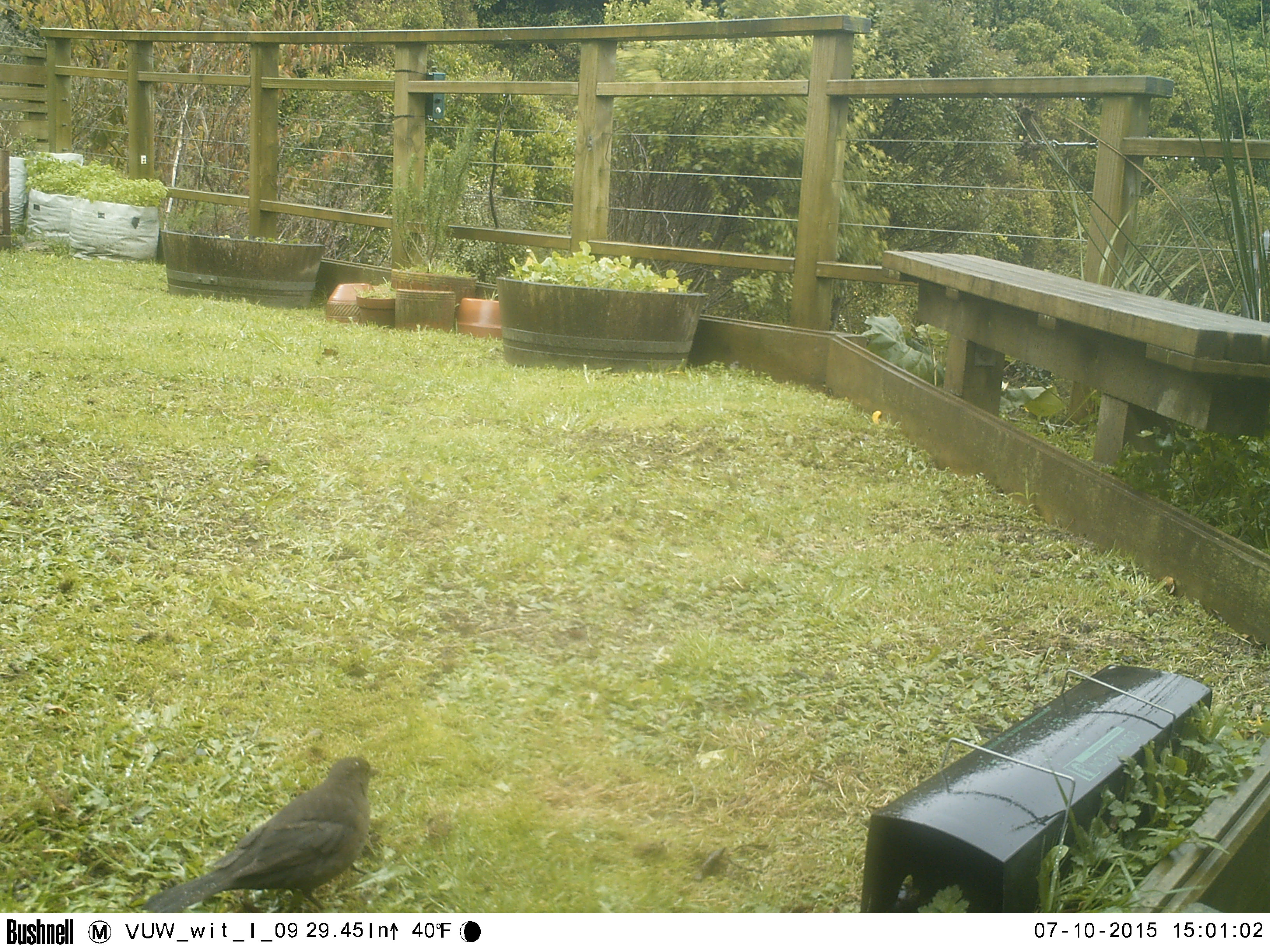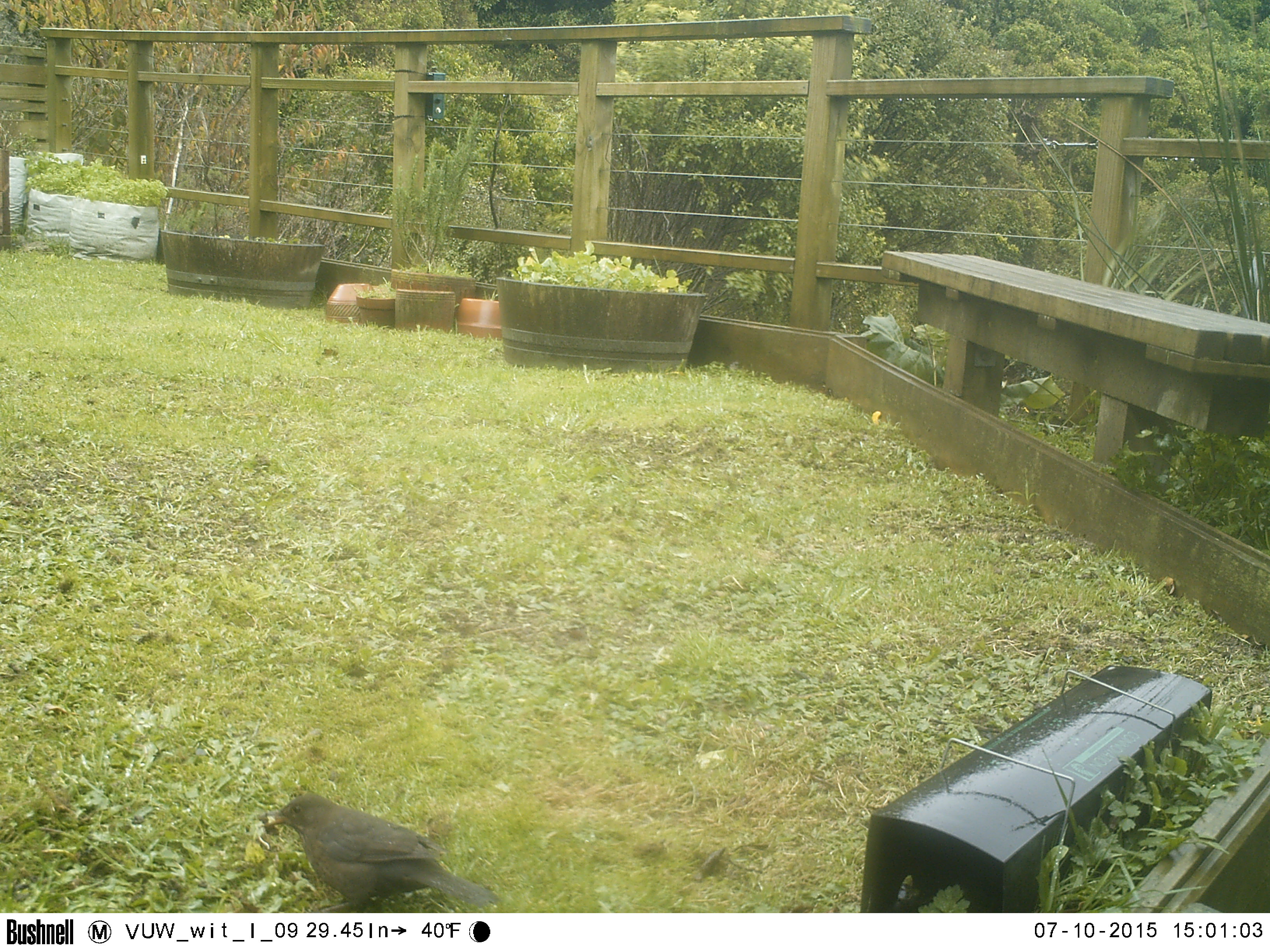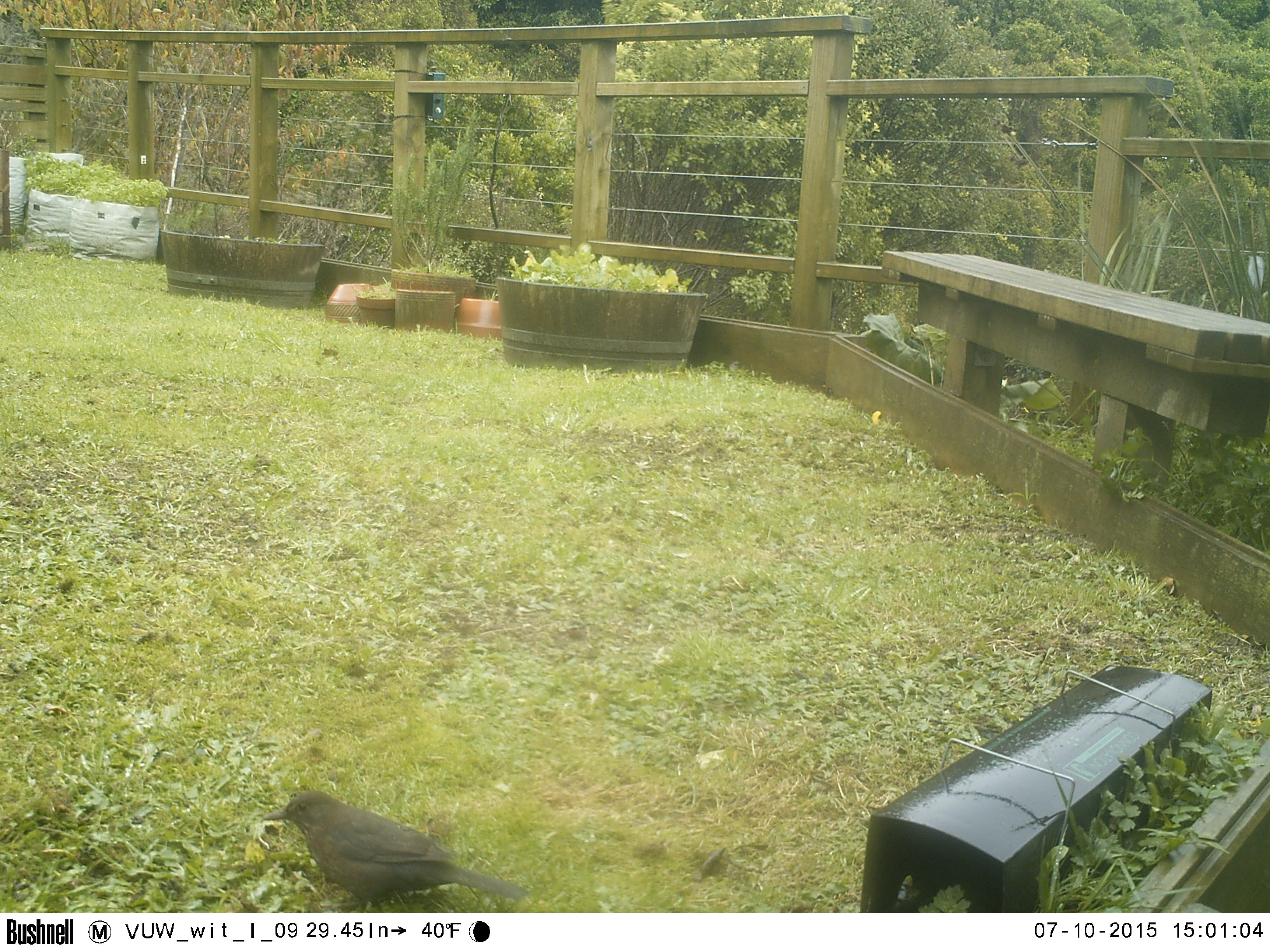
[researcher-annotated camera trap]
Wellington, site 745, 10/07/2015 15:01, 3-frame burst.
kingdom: Animalia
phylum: Chordata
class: Aves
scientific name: Aves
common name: bird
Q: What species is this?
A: Bird (Aves).